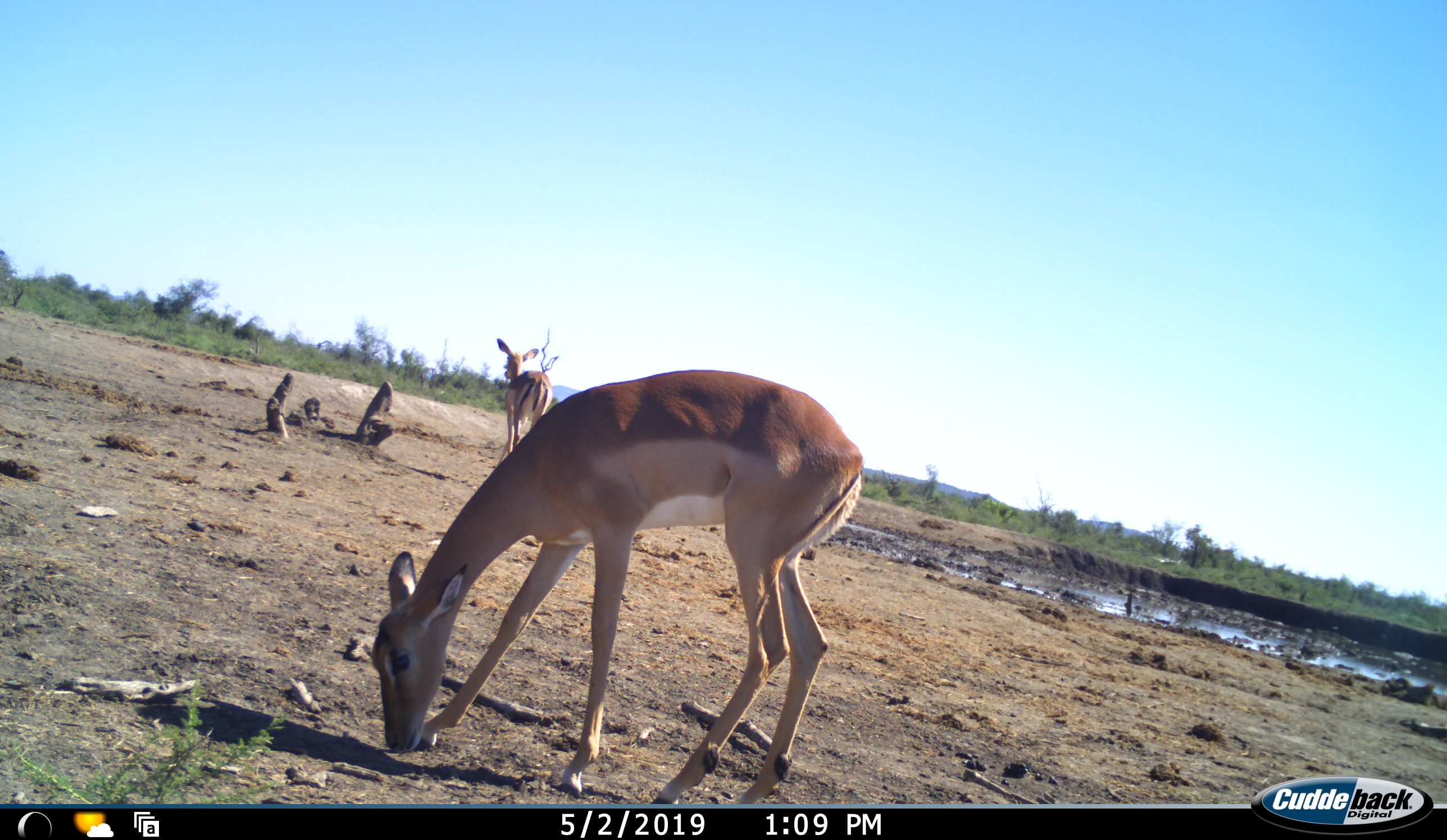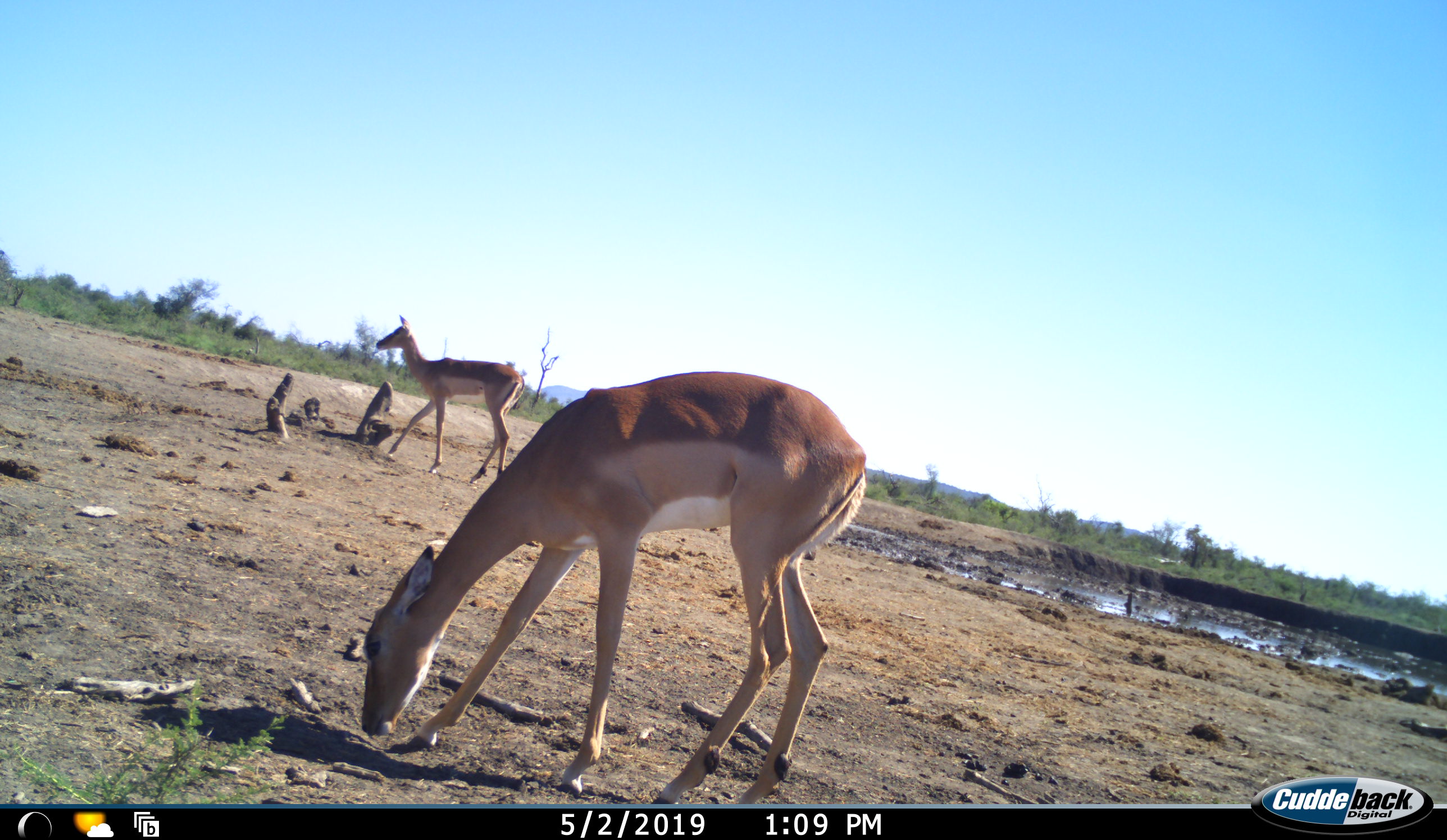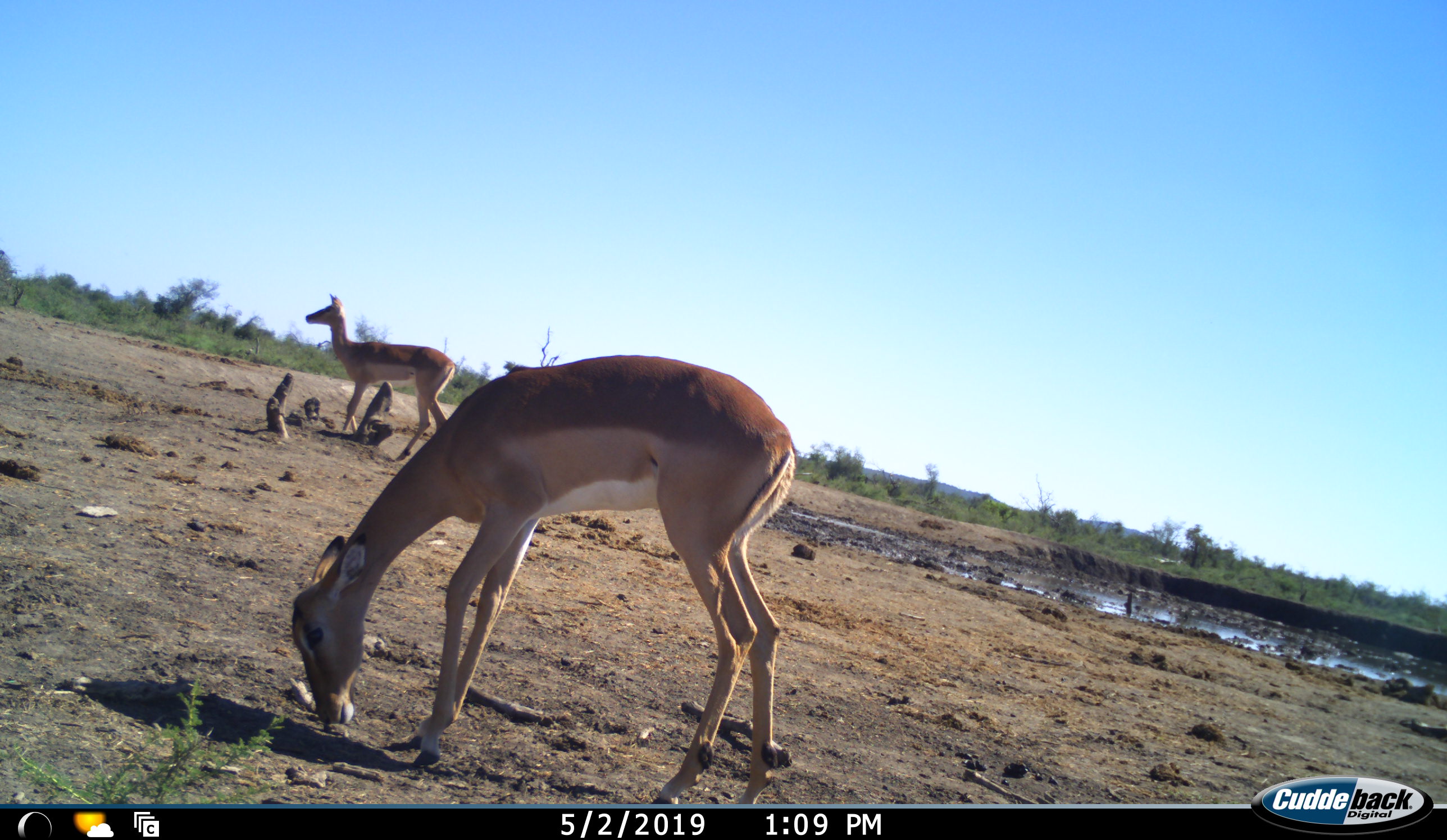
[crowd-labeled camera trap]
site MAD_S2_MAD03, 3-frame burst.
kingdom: Animalia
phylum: Chordata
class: Mammalia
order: Artiodactyla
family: Bovidae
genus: Aepyceros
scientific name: Aepyceros melampus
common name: impala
Impala (Aepyceros melampus), count 2. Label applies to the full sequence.